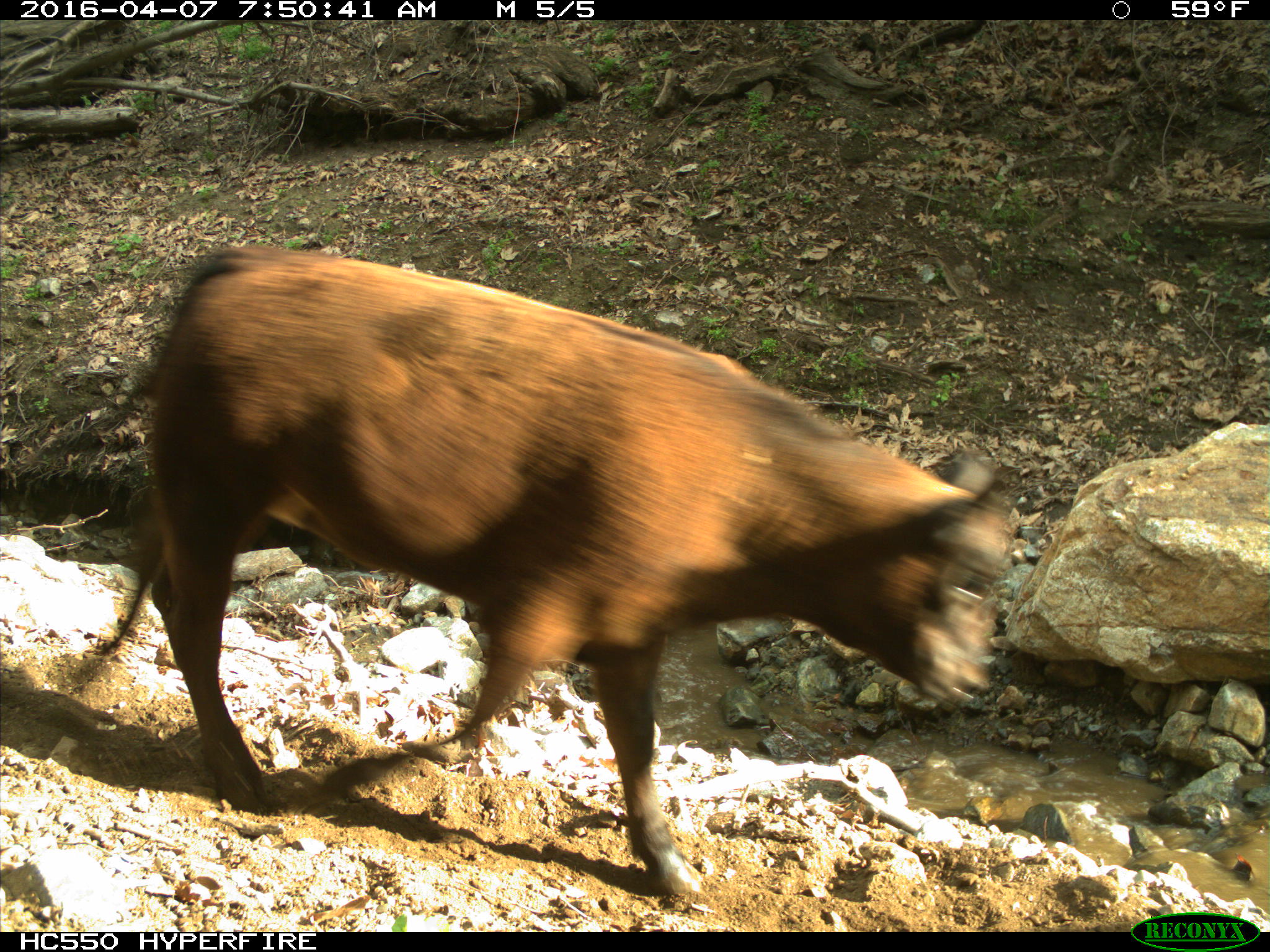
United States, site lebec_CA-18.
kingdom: Animalia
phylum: Chordata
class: Mammalia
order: Artiodactyla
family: Bovidae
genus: Bos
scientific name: Bos taurus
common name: domestic cow